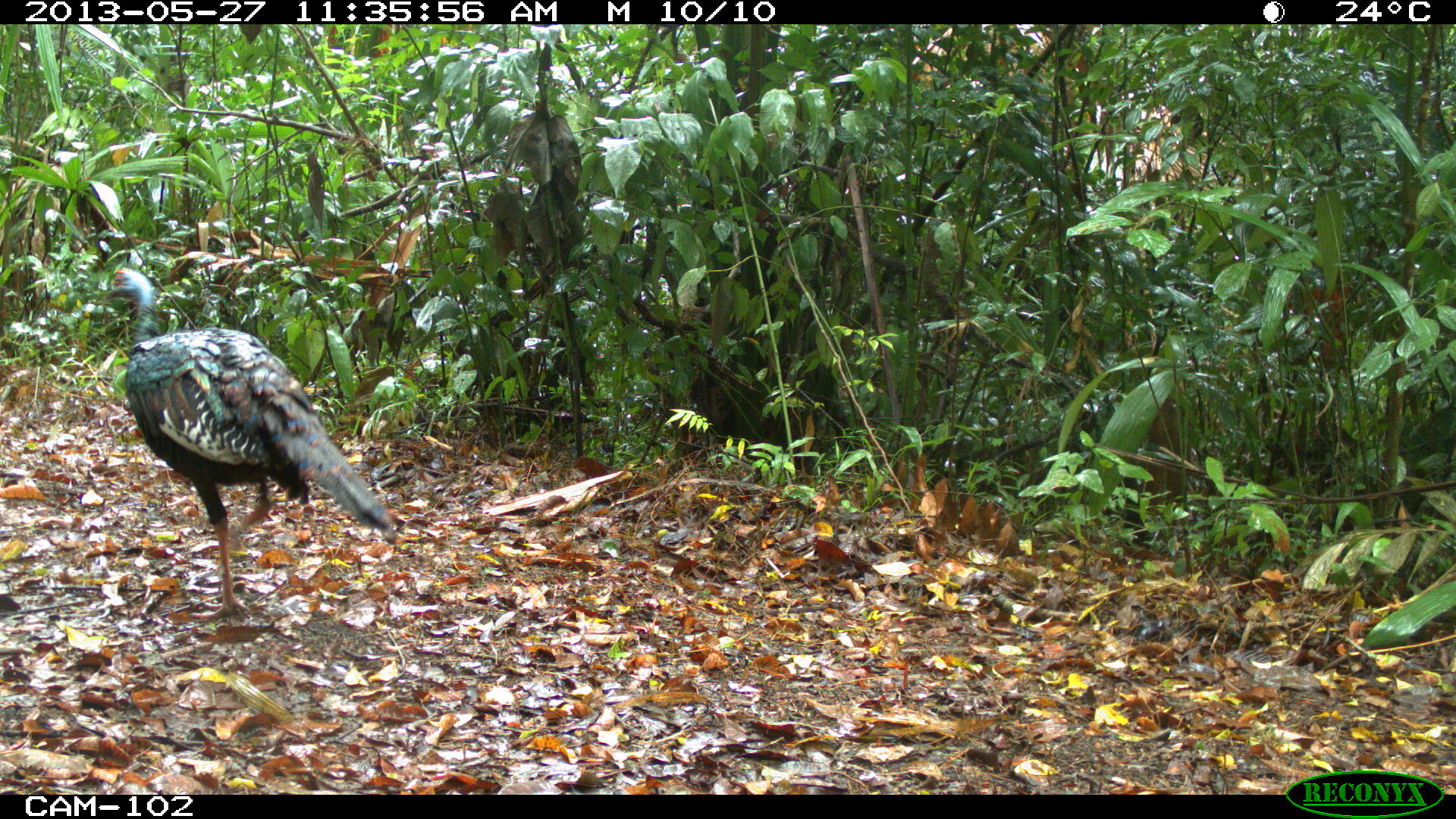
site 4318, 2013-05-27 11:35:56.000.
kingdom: Animalia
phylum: Chordata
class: Aves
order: Galliformes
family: Phasianidae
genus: Meleagris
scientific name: Meleagris ocellata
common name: ocellated turkey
Meleagris ocellata (ocellated turkey), count 1, sex female.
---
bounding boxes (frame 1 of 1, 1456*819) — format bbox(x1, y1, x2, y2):
meleagris ocellata: bbox(91, 262, 391, 621)